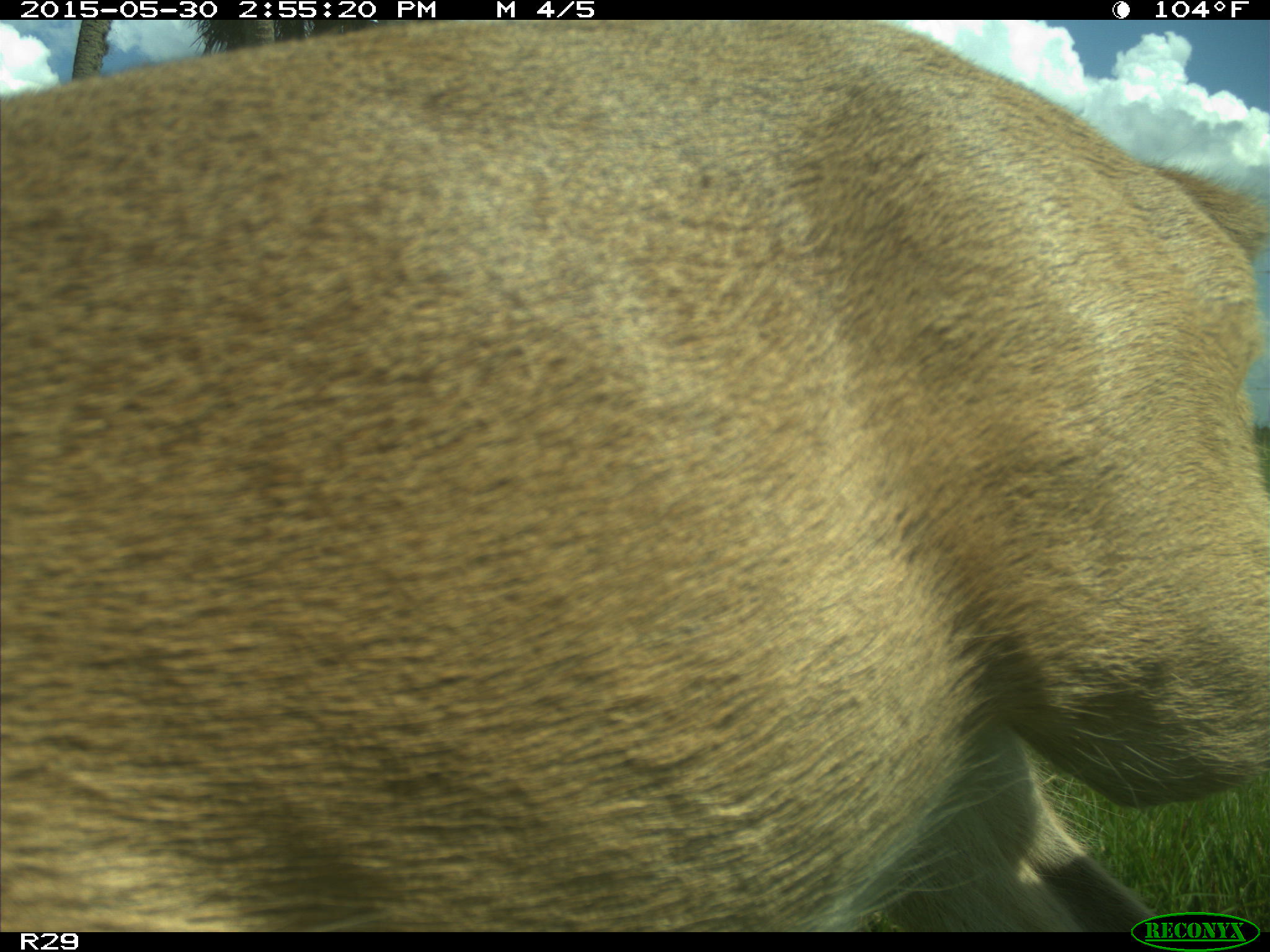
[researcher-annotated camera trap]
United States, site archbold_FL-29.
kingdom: Animalia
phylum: Chordata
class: Mammalia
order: Artiodactyla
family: Cervidae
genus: Odocoileus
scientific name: Odocoileus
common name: deer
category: unidentified deer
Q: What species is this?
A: Unidentified deer (deer) (Odocoileus).